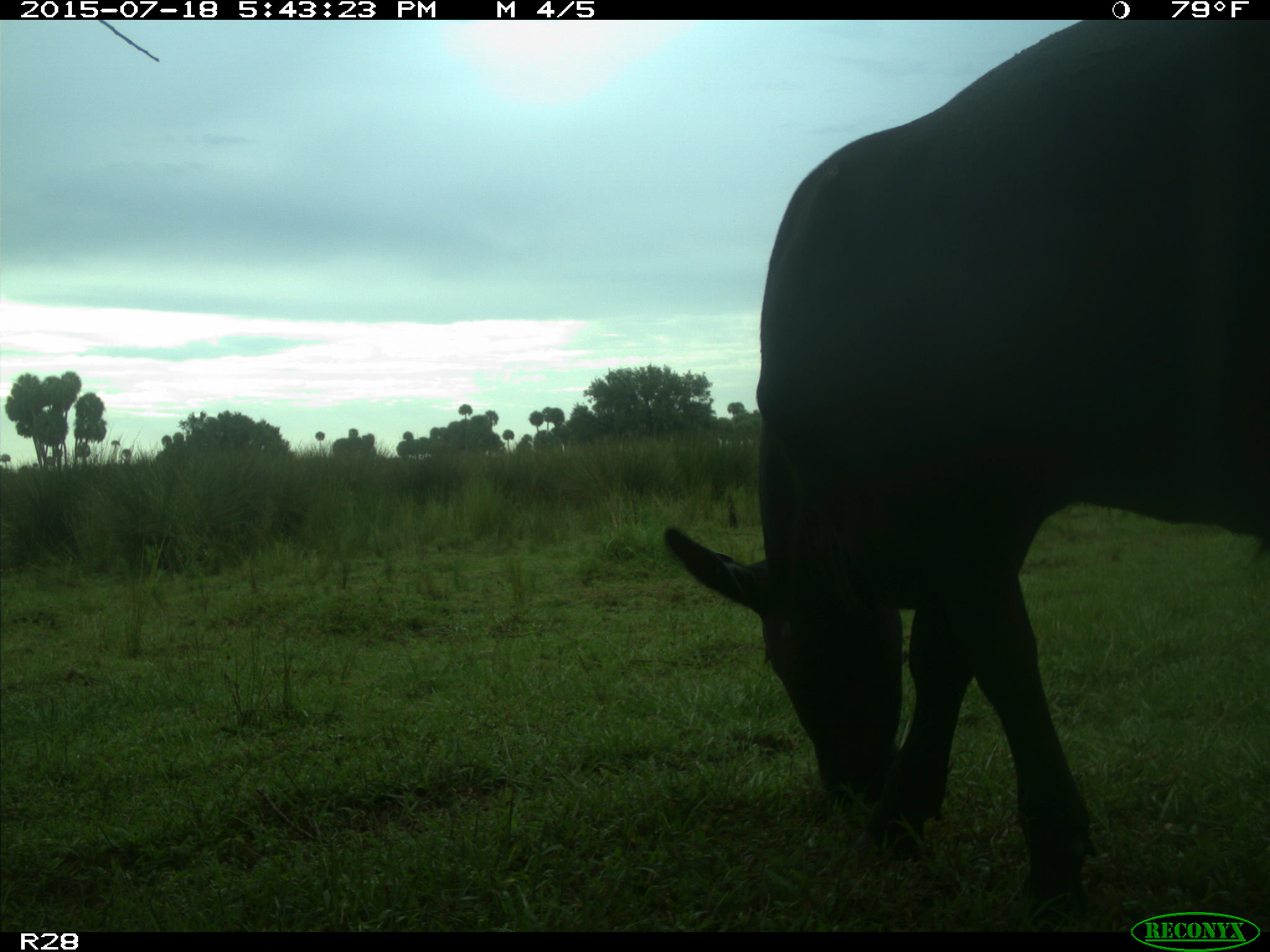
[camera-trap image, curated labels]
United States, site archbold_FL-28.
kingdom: Animalia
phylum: Chordata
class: Mammalia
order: Artiodactyla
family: Bovidae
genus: Bos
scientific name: Bos taurus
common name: domestic cow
Bos taurus (domestic cow).